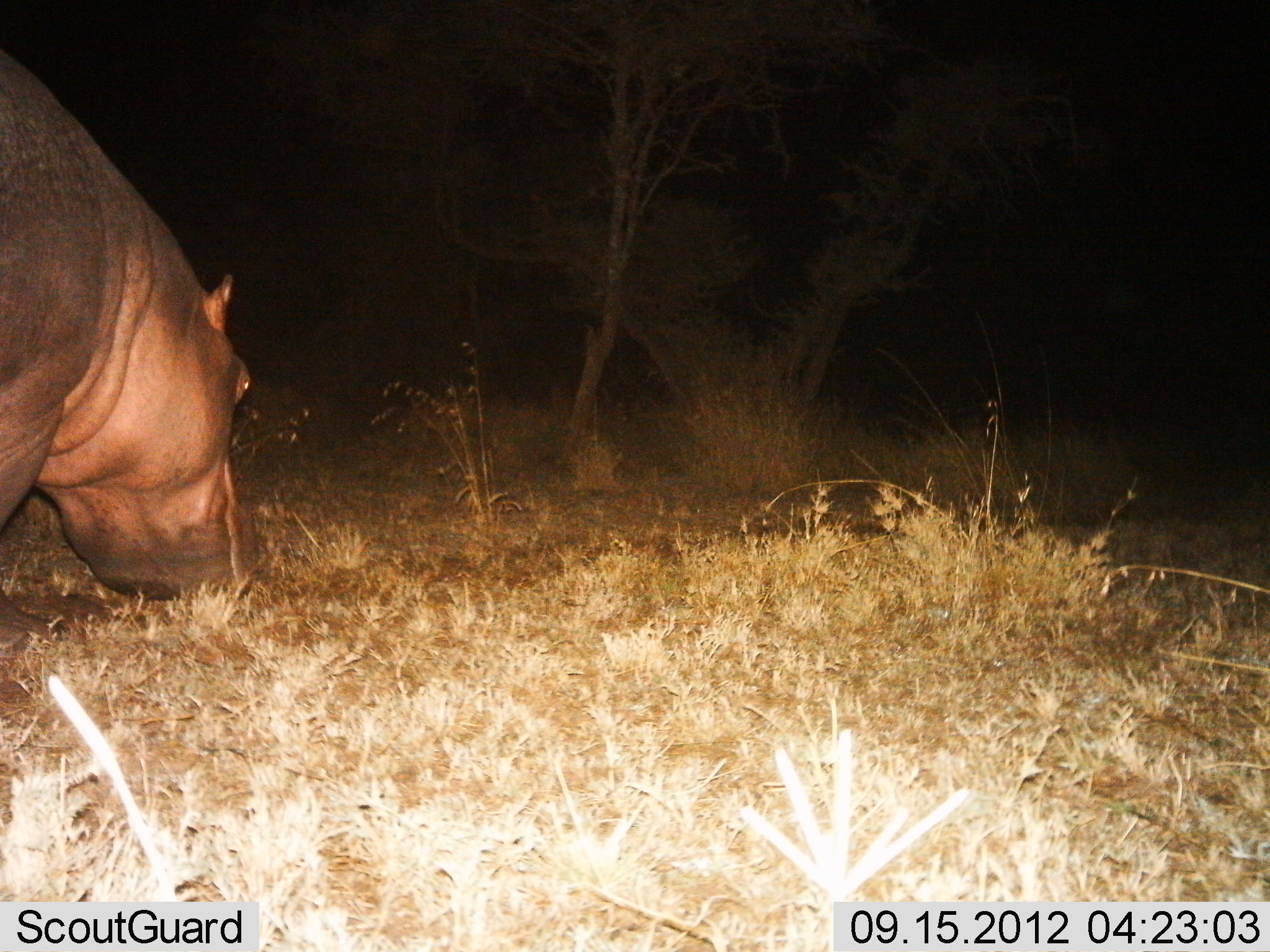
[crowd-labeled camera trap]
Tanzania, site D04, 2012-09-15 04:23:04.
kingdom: Animalia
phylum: Chordata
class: Mammalia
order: Artiodactyla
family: Hippopotamidae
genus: Hippopotamus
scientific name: Hippopotamus amphibius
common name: hippopotamus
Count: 1.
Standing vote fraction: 20%.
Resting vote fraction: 0%.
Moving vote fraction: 30%.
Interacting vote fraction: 0%.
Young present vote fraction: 0%.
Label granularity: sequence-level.